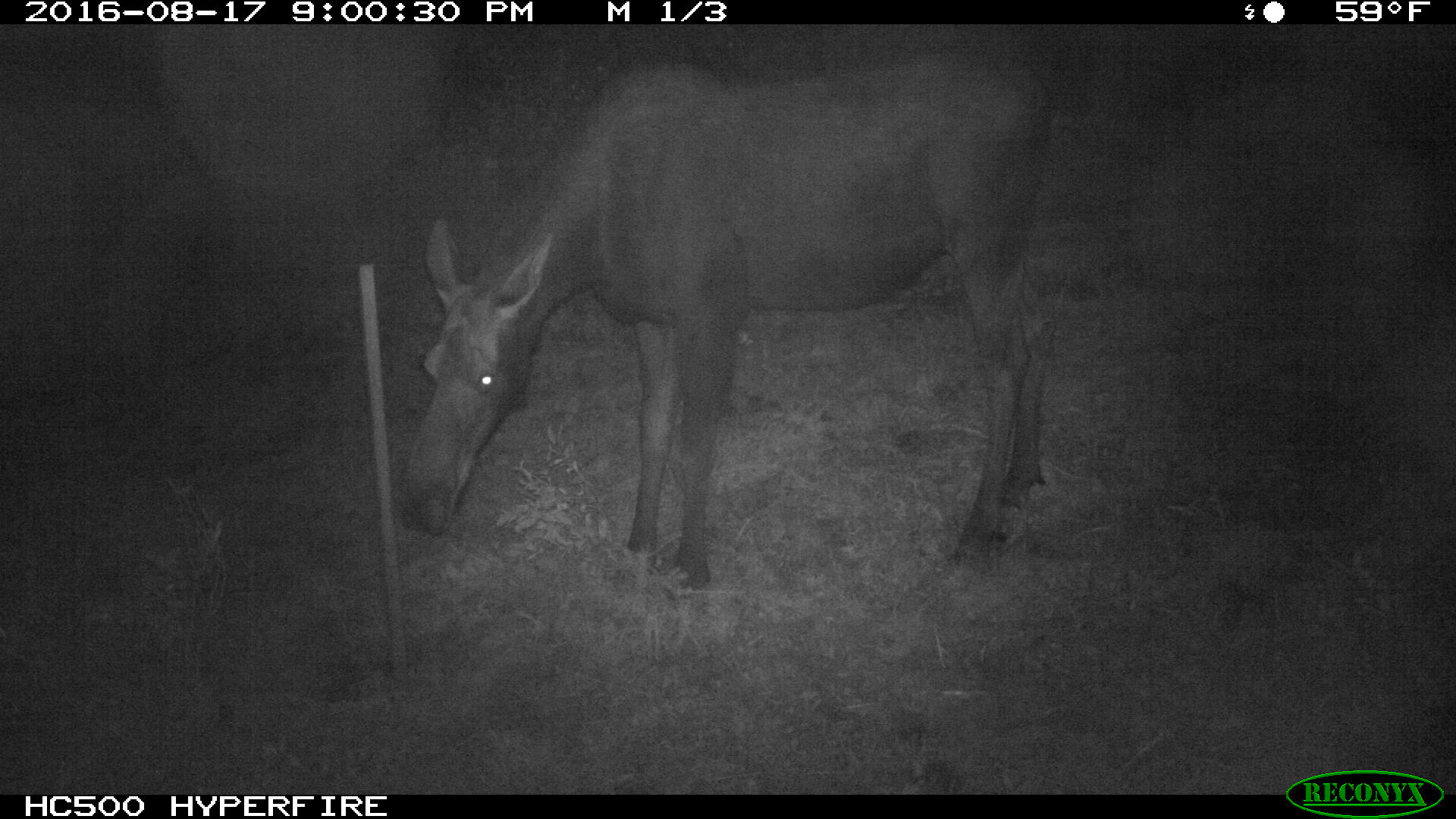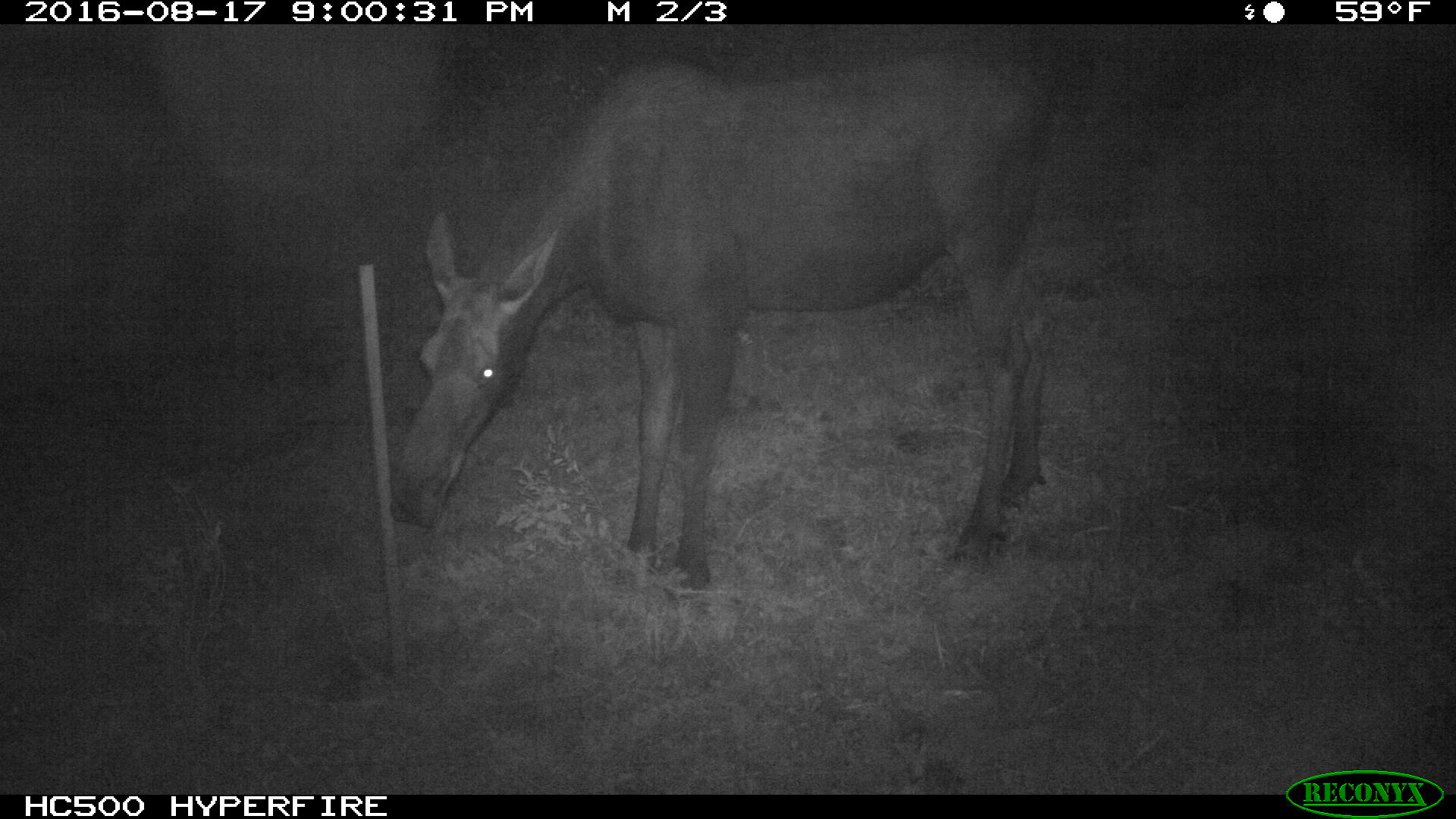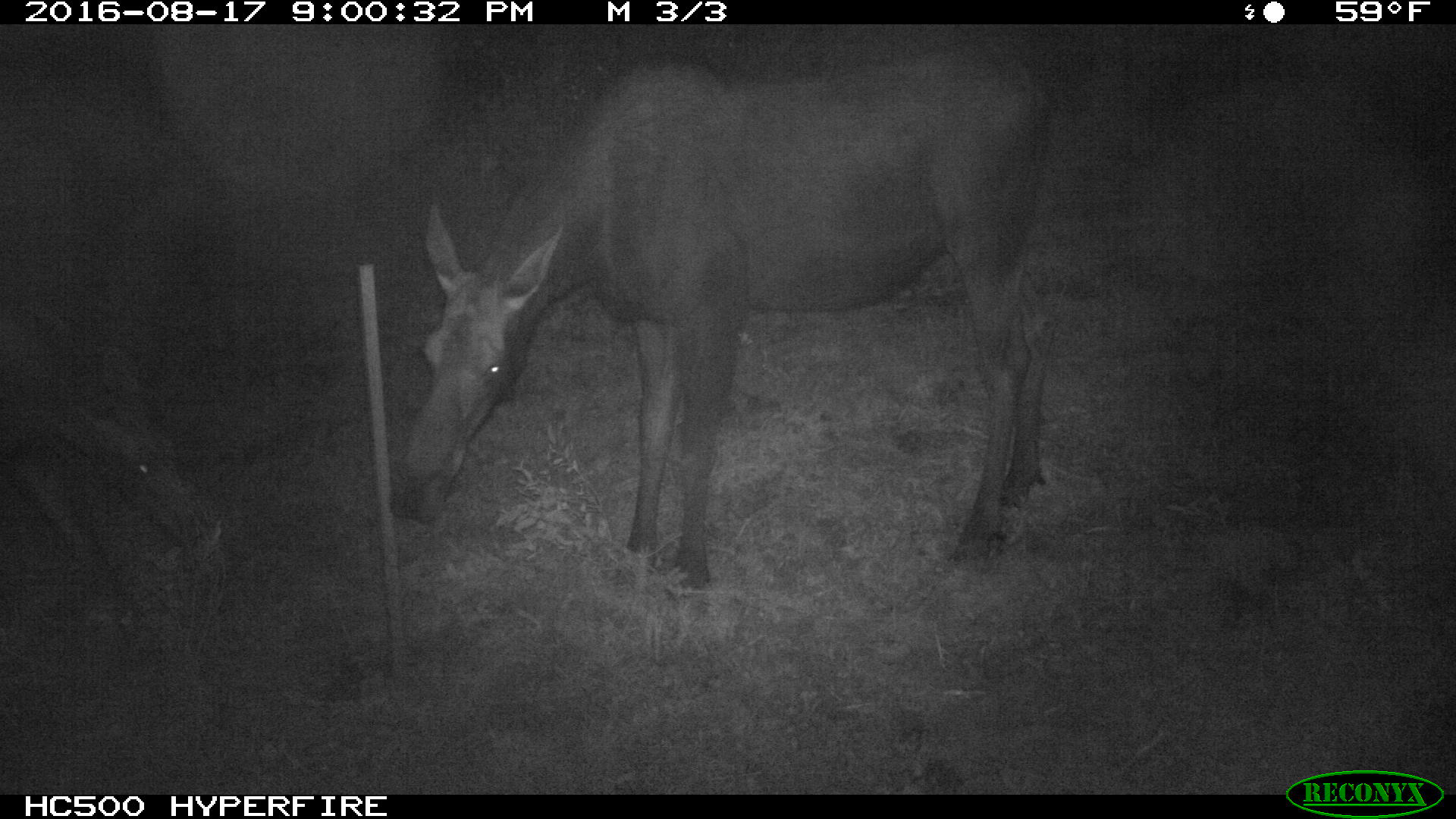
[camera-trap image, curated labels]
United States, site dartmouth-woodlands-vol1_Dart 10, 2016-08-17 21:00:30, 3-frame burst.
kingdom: Animalia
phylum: Chordata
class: Mammalia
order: Artiodactyla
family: Cervidae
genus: Alces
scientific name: Alces alces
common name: moose